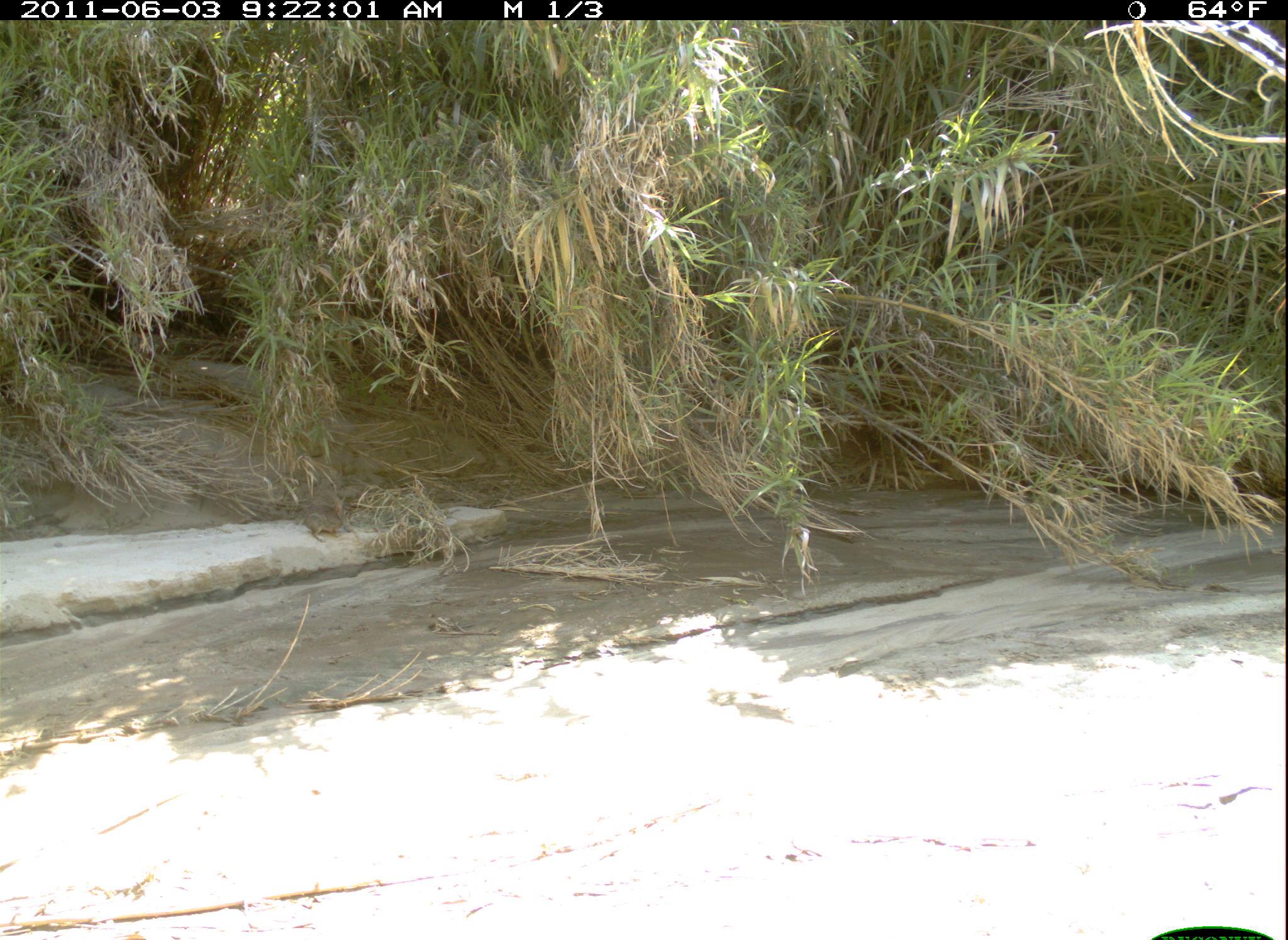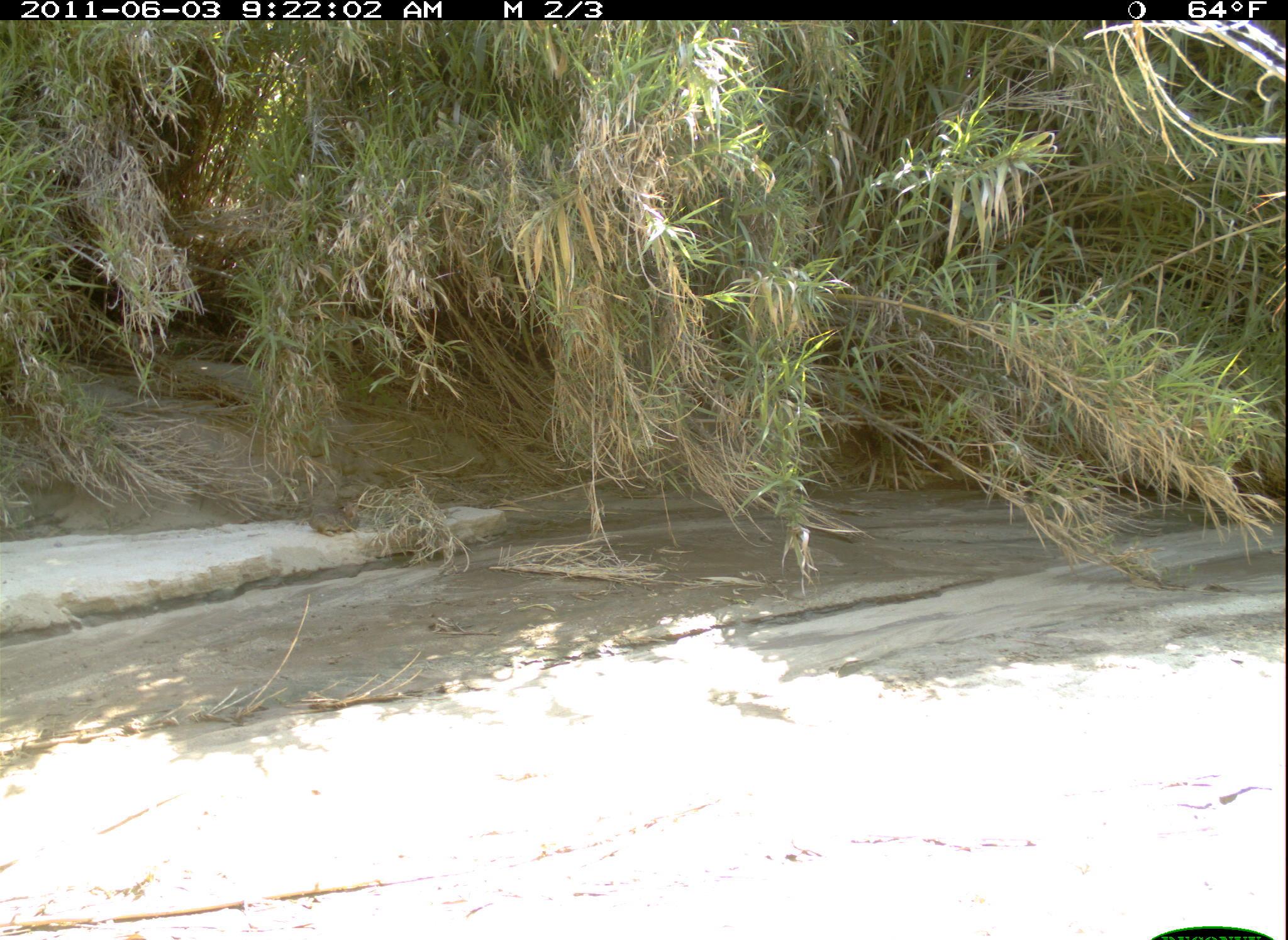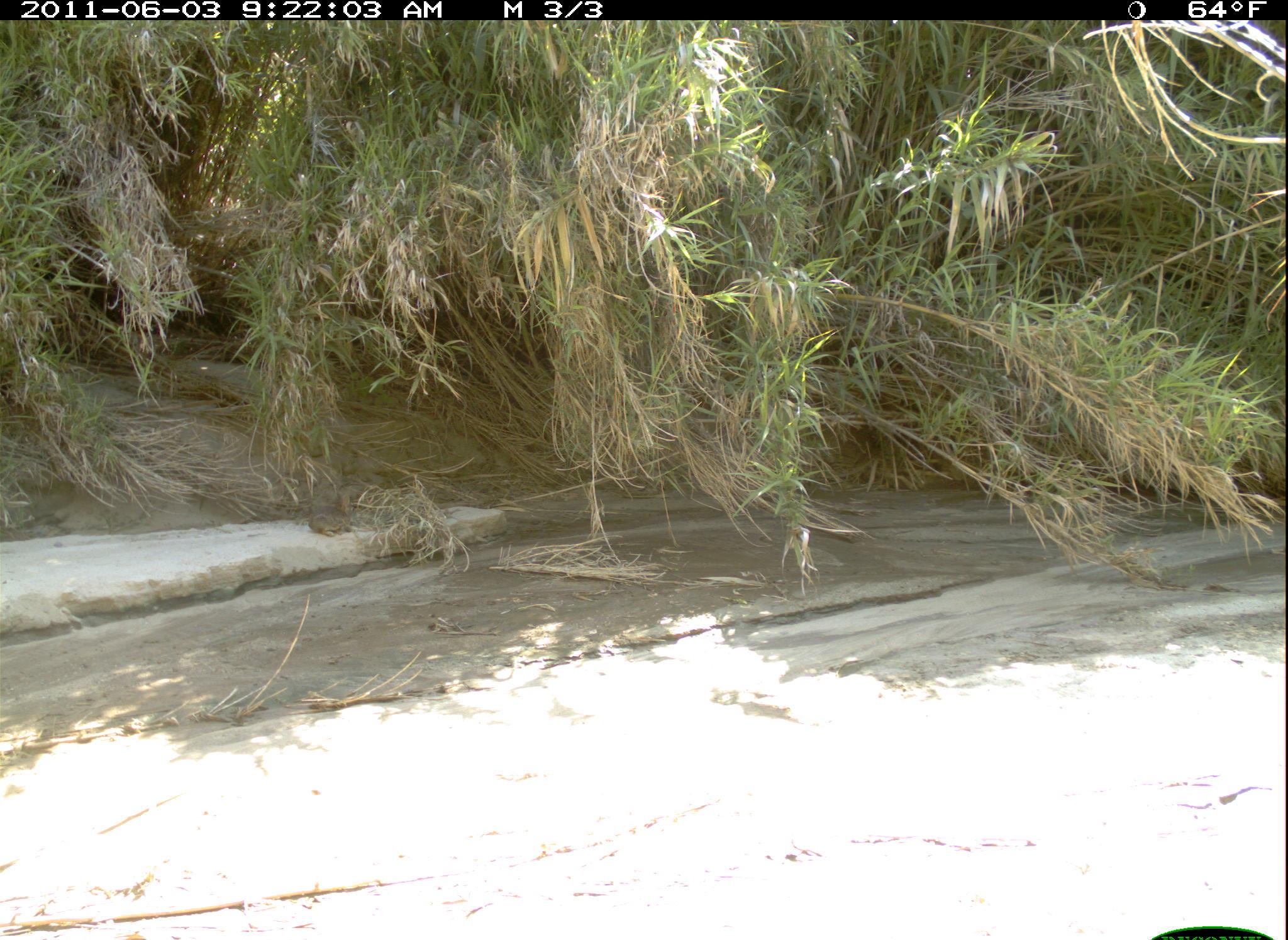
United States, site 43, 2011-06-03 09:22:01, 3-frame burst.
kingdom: Animalia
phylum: Chordata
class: Mammalia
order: Lagomorpha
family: Leporidae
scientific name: Leporidae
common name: rabbits and hares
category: rabbit